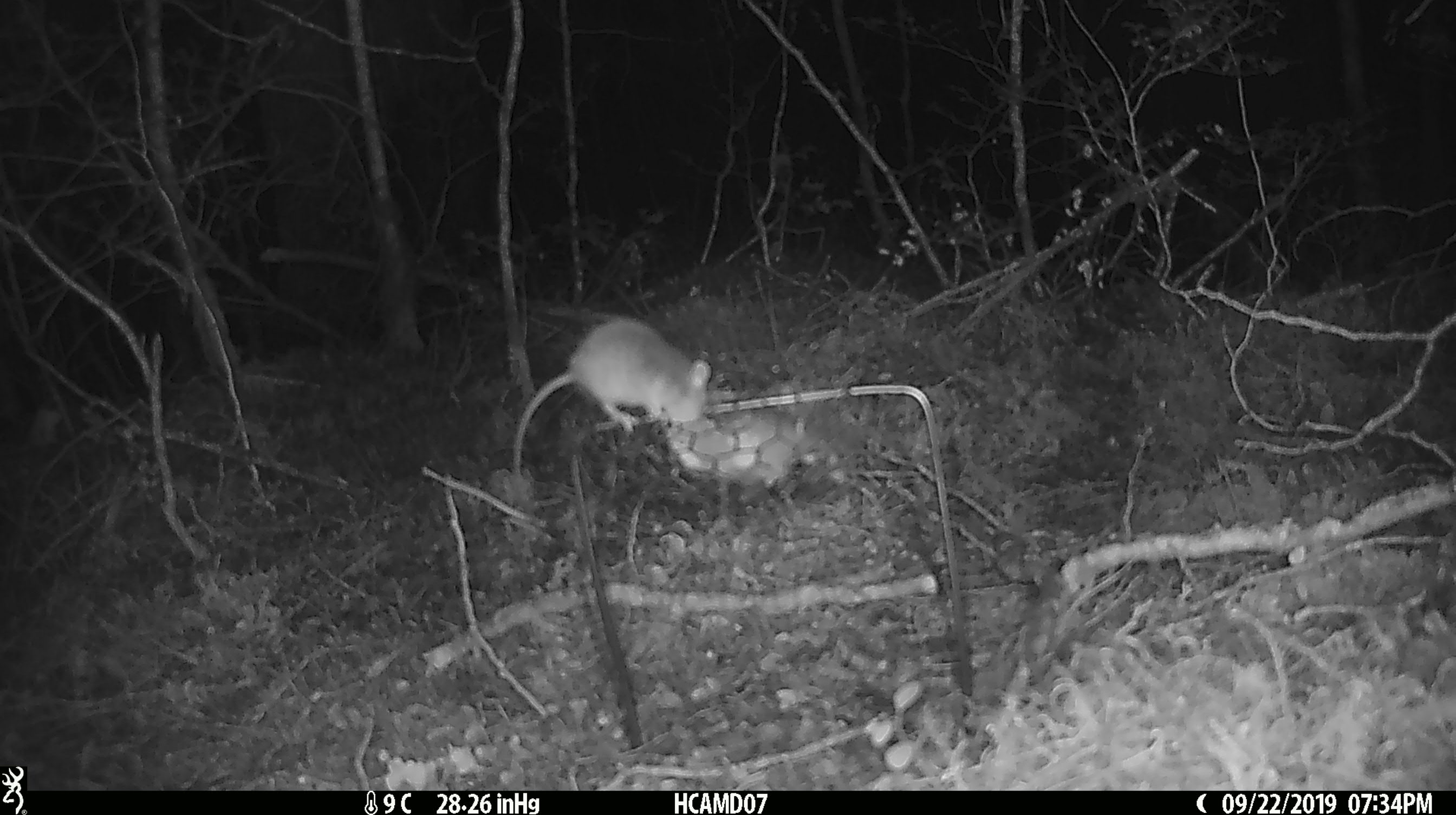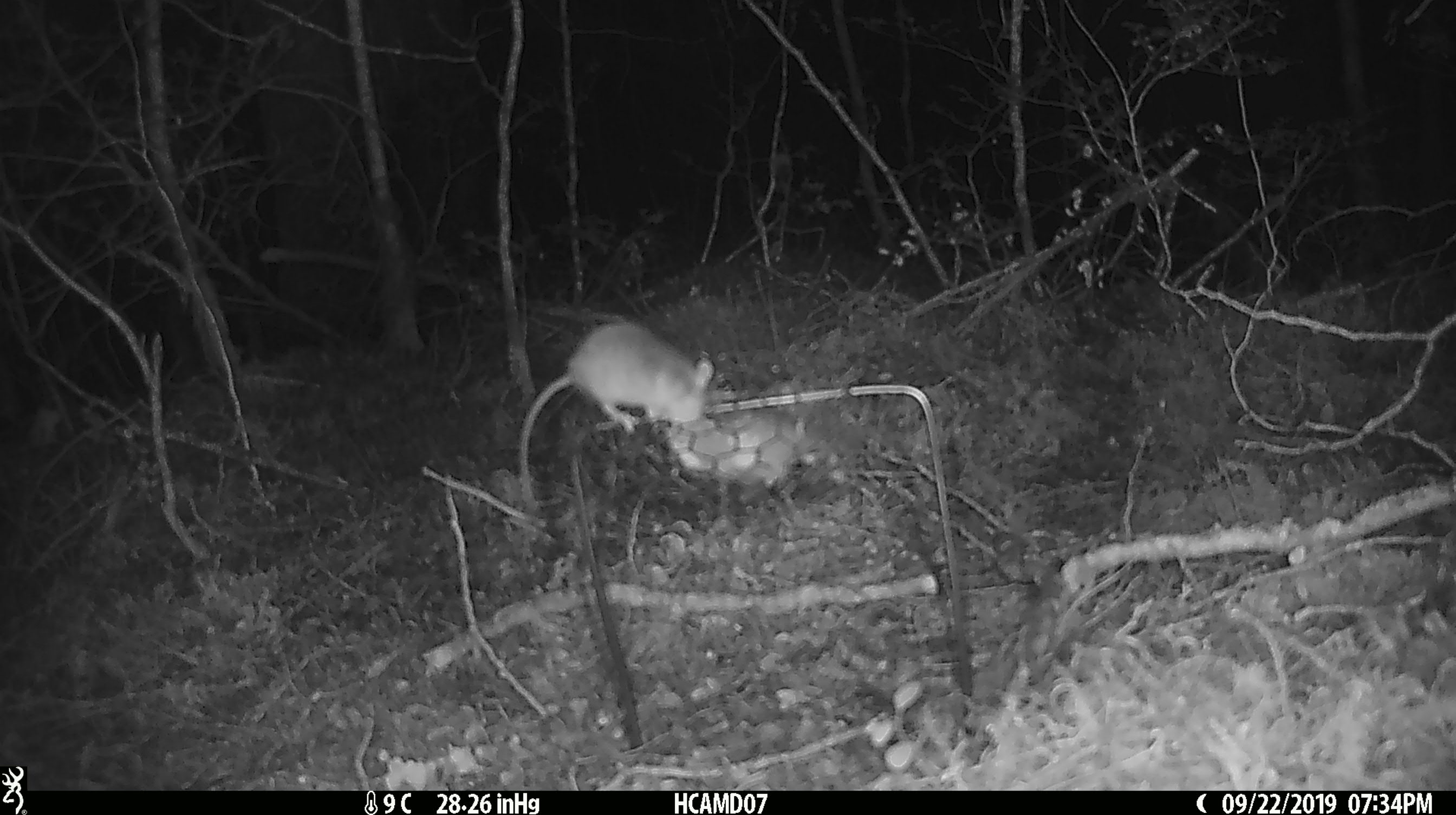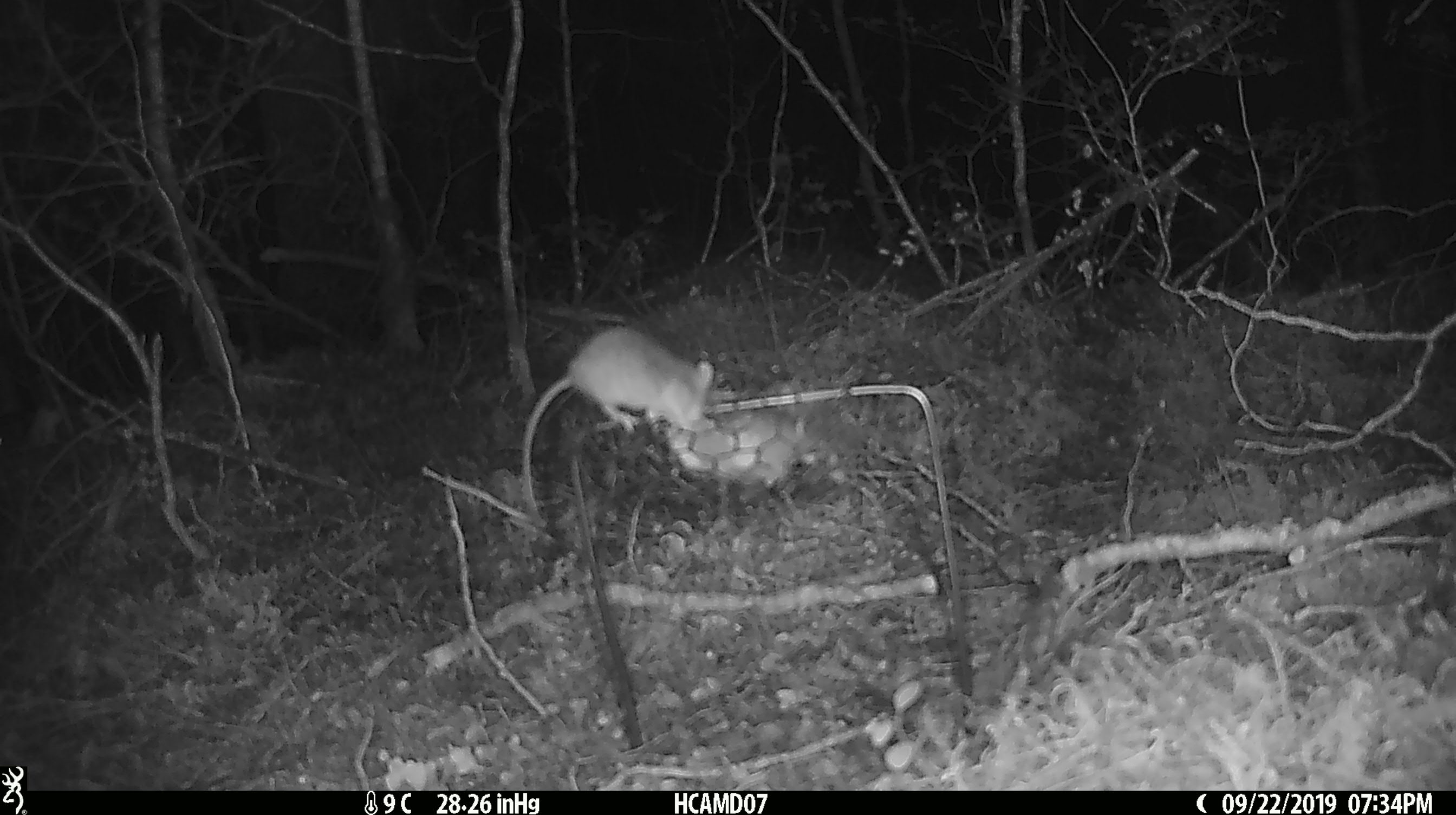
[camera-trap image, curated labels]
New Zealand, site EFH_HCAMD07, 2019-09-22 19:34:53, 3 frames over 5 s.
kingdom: Animalia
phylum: Chordata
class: Mammalia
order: Rodentia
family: Muridae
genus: Mus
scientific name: Mus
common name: mouse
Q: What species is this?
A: Mouse (Mus).